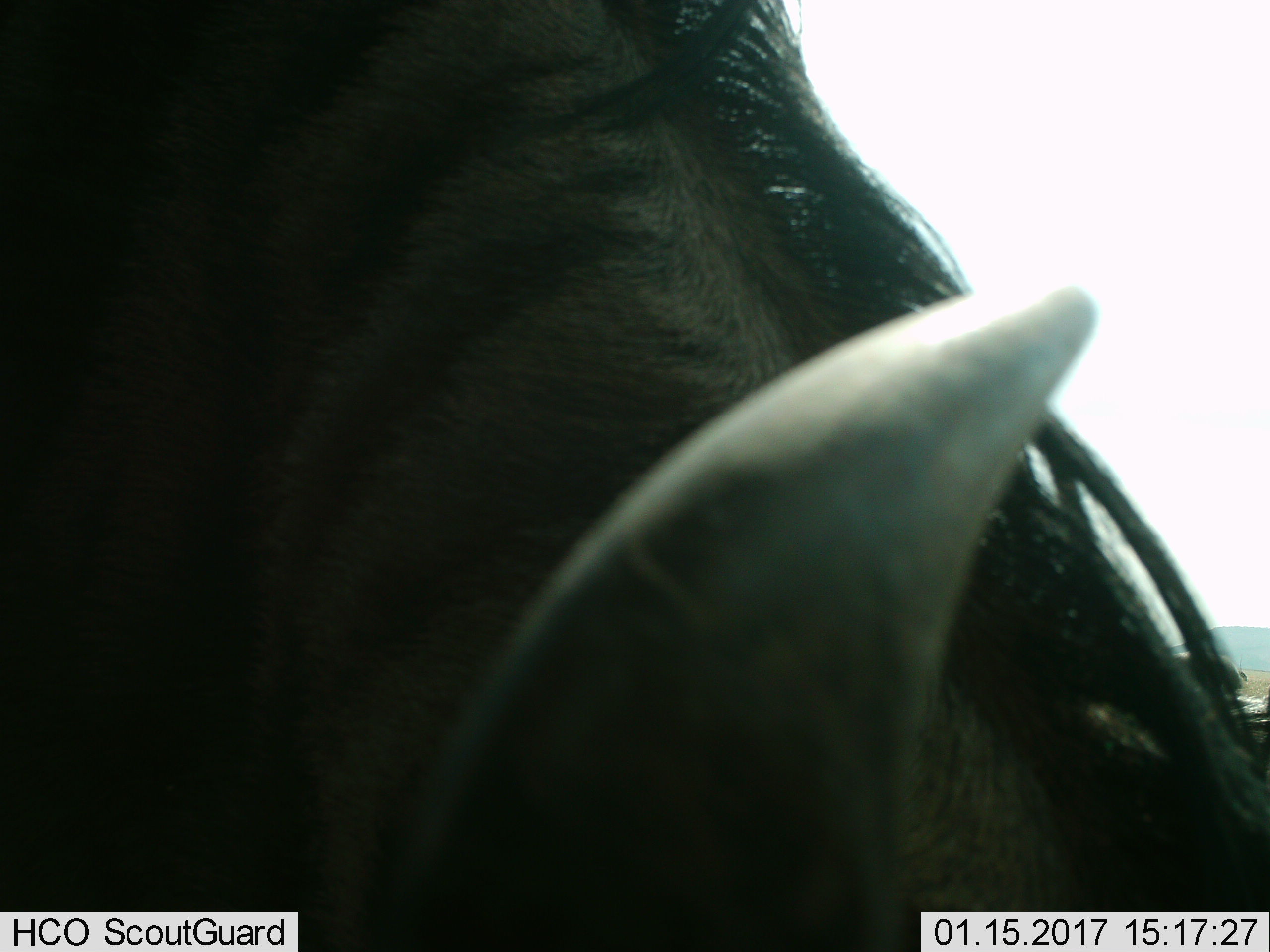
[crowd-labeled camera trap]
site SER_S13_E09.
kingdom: Animalia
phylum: Chordata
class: Mammalia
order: Artiodactyla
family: Bovidae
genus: Connochaetes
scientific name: Connochaetes taurinus taurinus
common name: blue wildebeest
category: wildebeestblue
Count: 1.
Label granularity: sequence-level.